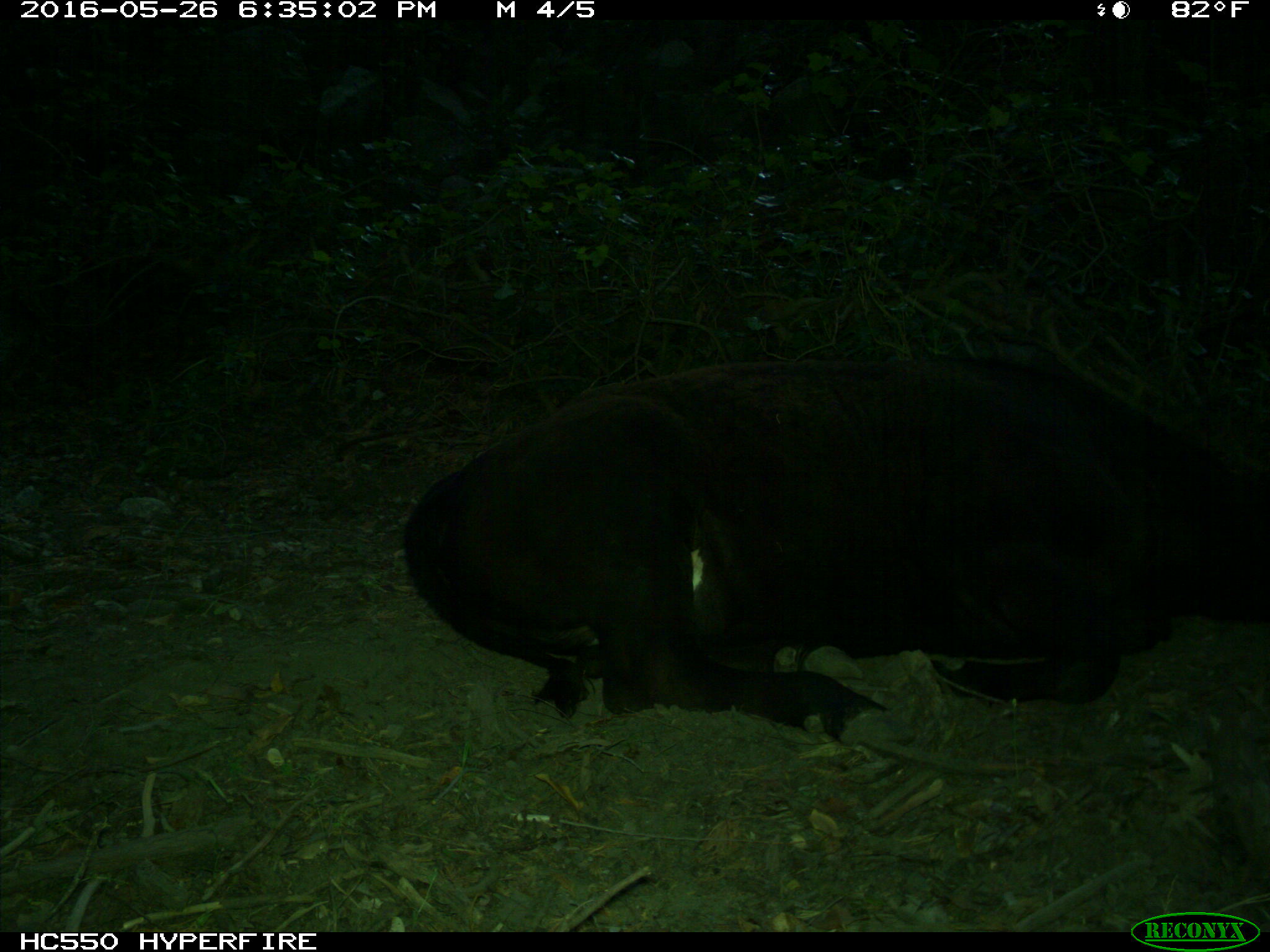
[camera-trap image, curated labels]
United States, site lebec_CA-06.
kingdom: Animalia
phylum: Chordata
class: Mammalia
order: Artiodactyla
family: Bovidae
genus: Bos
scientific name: Bos taurus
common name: domestic cow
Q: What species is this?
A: Bos taurus (domestic cow).